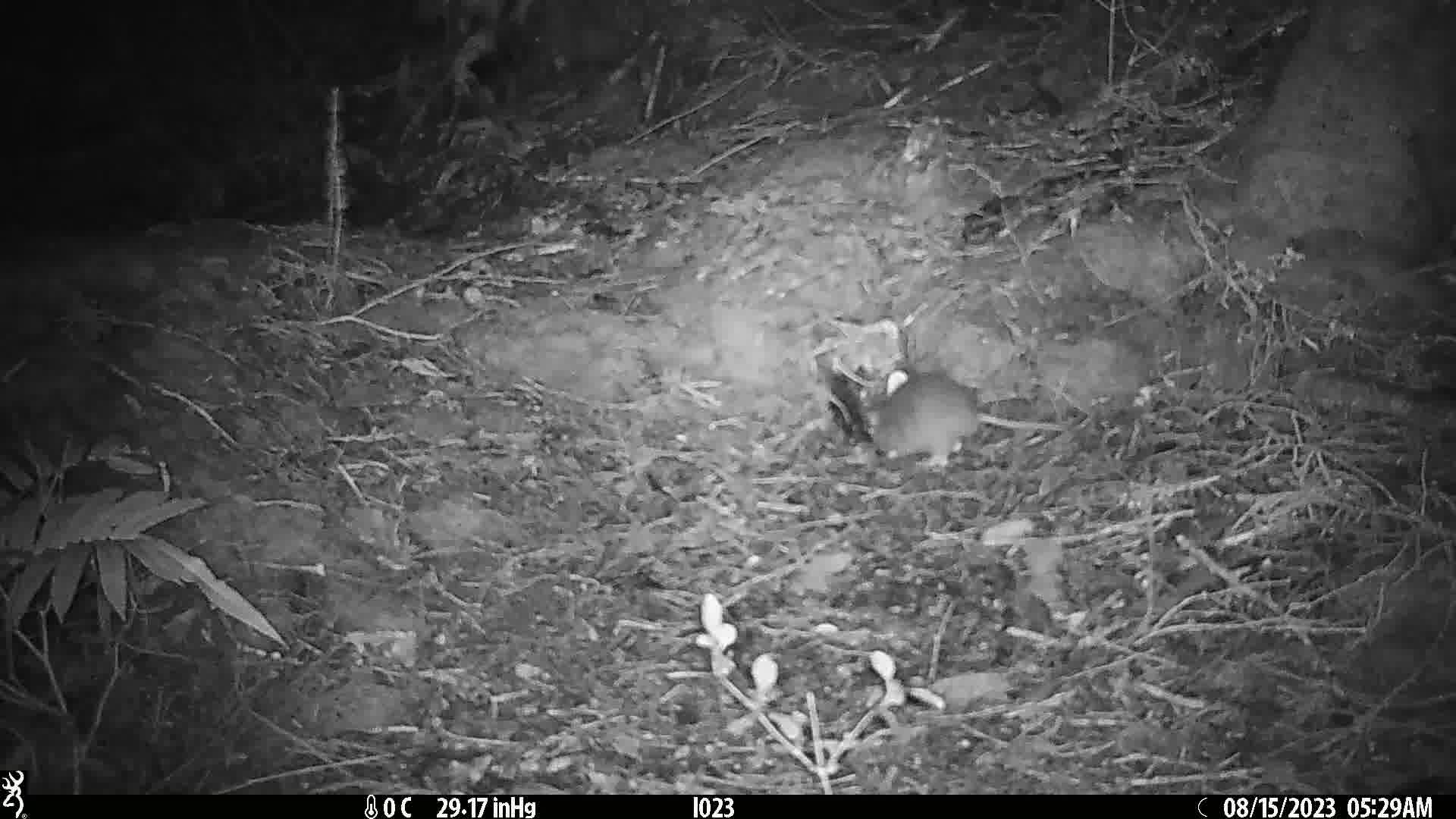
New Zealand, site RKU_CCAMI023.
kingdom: Animalia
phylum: Chordata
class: Mammalia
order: Rodentia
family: Muridae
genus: Rattus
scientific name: Rattus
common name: rat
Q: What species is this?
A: Rat (Rattus).